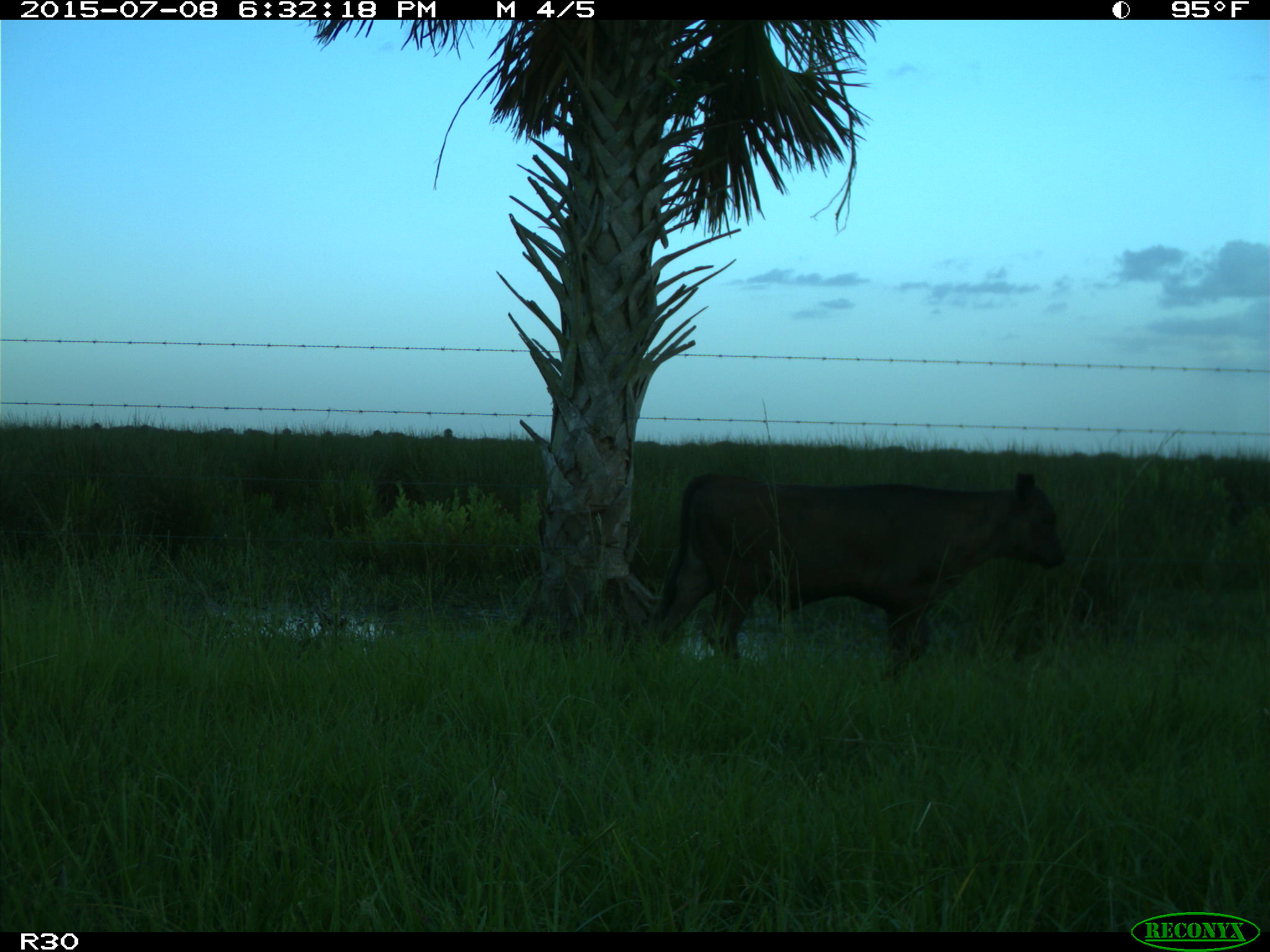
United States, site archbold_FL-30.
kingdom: Animalia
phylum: Chordata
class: Mammalia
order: Artiodactyla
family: Bovidae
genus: Bos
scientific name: Bos taurus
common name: domestic cow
Bos taurus (domestic cow).